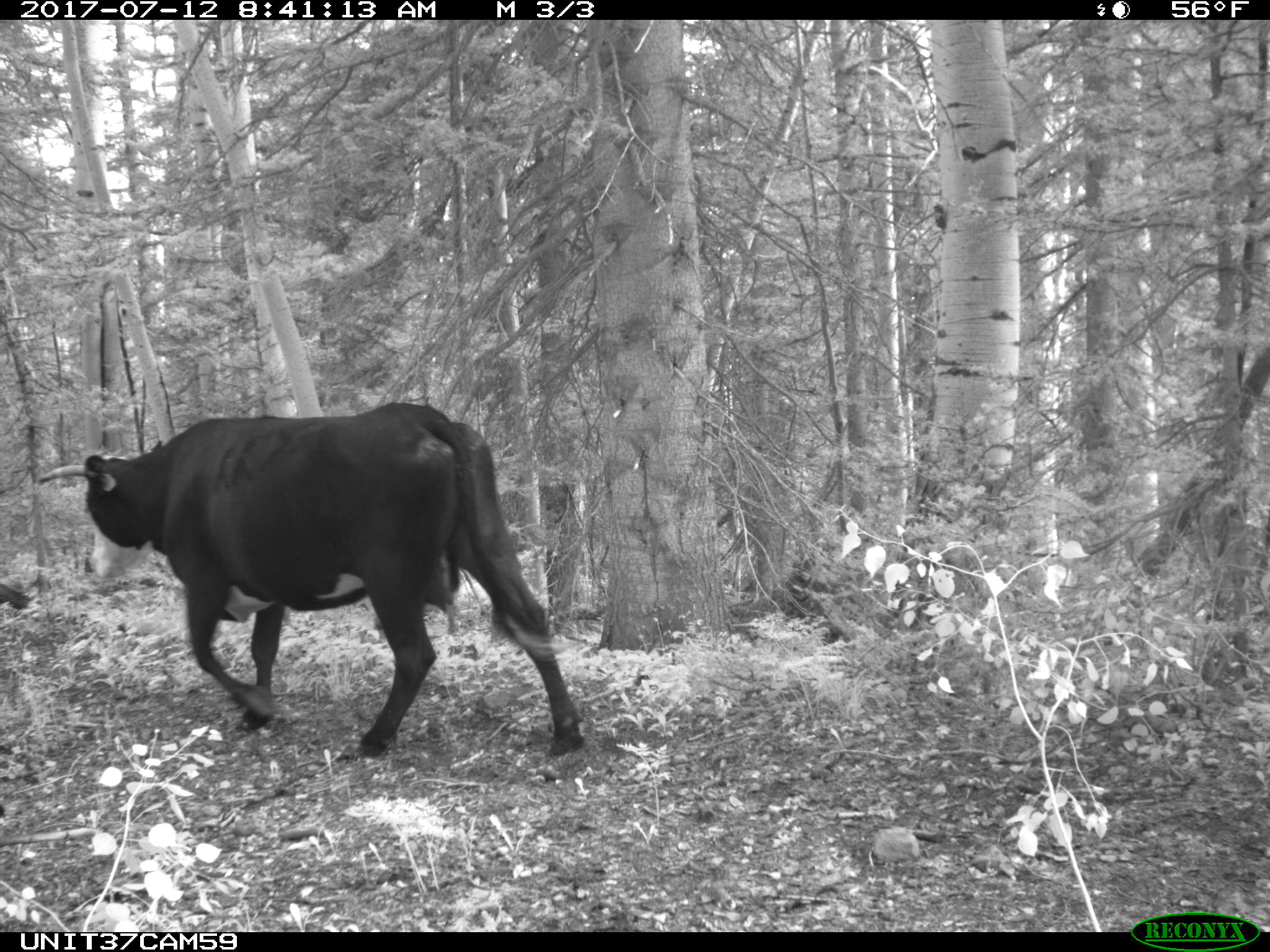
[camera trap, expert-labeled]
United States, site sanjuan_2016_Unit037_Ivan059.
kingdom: Animalia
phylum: Chordata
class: Mammalia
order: Artiodactyla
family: Bovidae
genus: Bos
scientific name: Bos taurus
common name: domestic cow